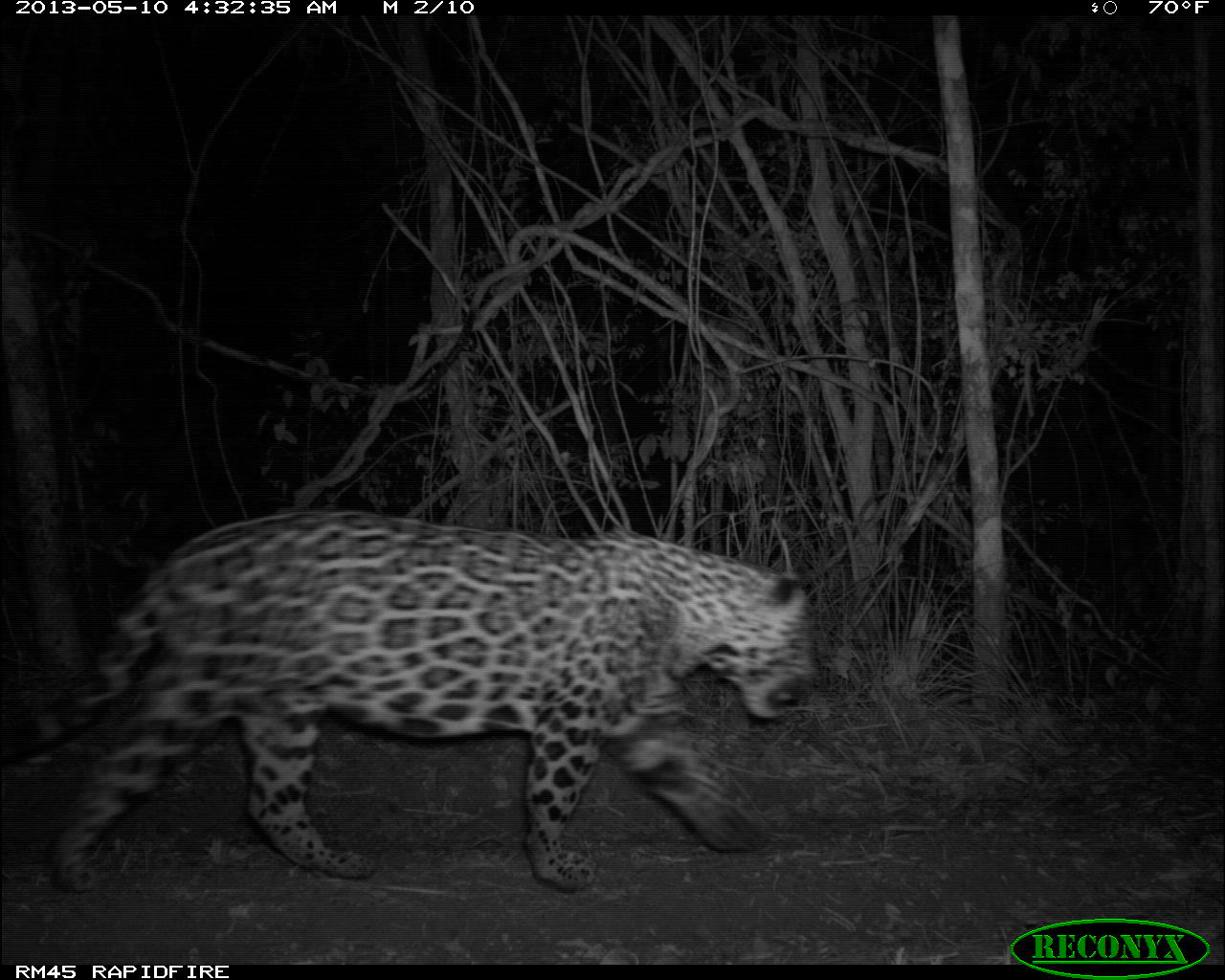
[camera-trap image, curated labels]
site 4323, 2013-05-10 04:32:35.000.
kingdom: Animalia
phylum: Chordata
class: Mammalia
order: Carnivora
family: Felidae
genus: Panthera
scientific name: Panthera onca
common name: jaguar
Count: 1.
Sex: male.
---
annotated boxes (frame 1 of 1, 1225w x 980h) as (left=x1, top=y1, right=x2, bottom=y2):
panthera onca: (left=0, top=507, right=819, bottom=888)